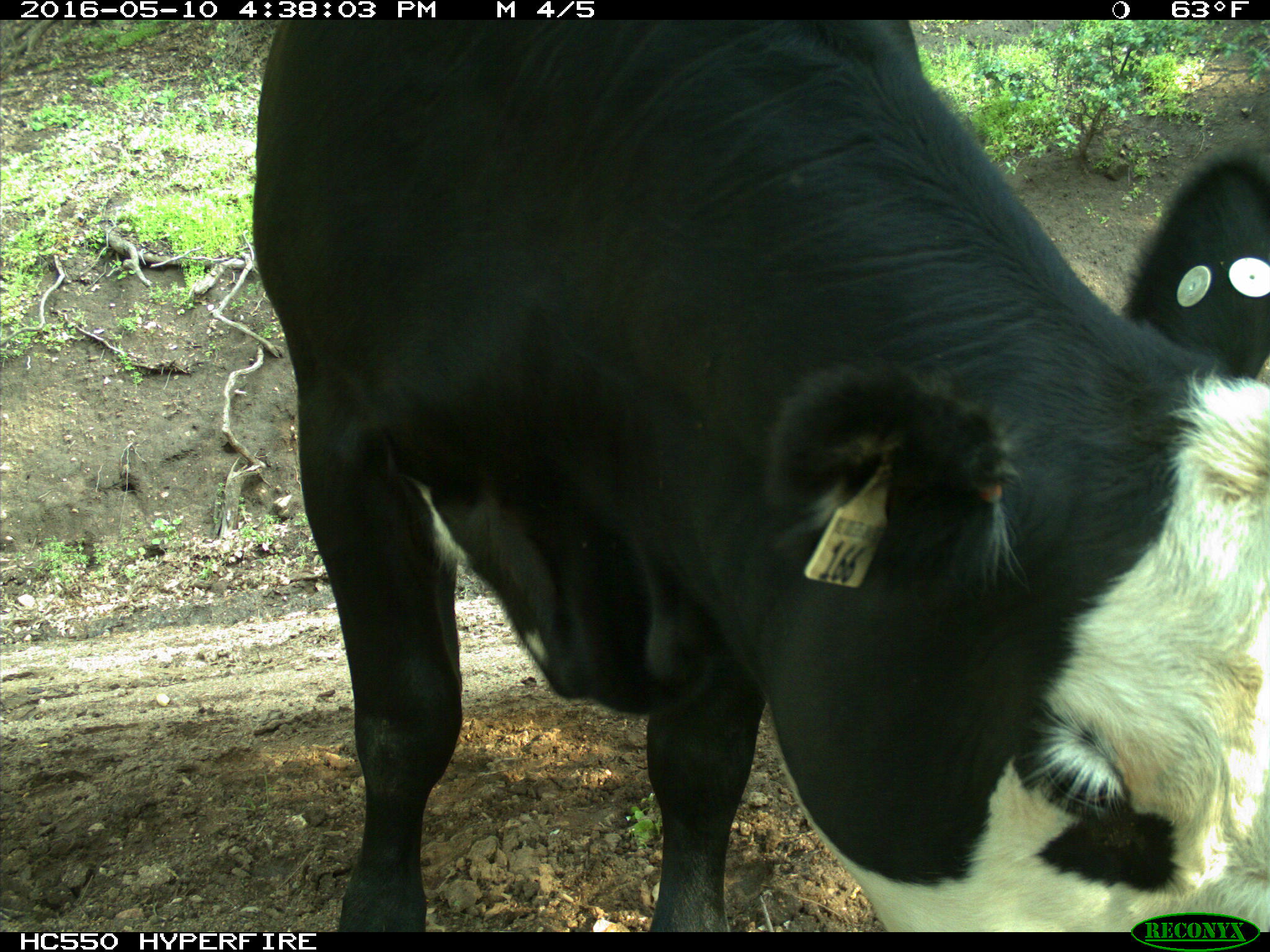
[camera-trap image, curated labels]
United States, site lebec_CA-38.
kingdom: Animalia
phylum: Chordata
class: Mammalia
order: Artiodactyla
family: Bovidae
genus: Bos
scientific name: Bos taurus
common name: domestic cow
Bos taurus (domestic cow).